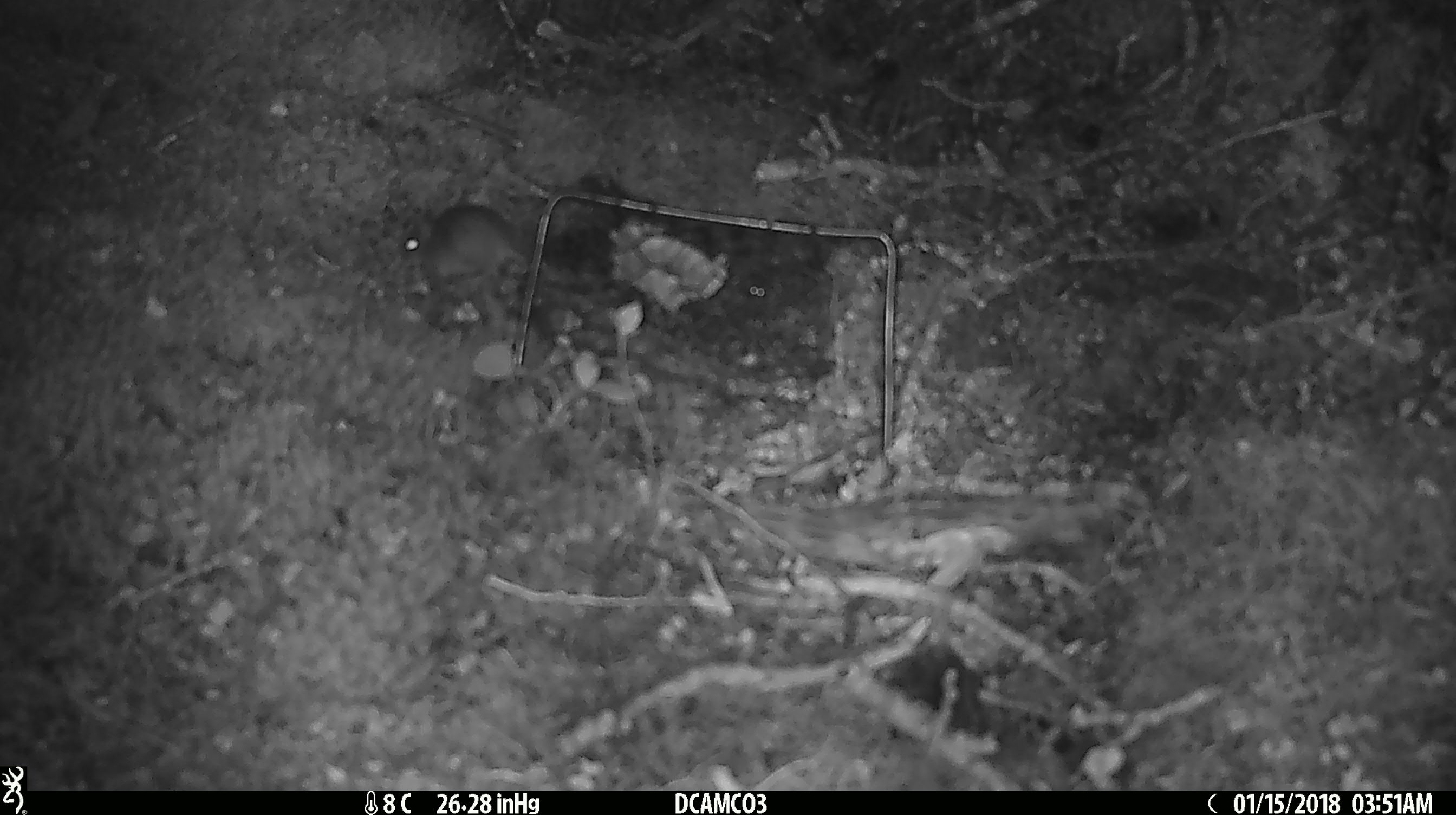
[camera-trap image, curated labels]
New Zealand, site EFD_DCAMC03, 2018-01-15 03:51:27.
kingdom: Animalia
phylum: Chordata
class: Mammalia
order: Rodentia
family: Muridae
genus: Mus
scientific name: Mus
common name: mouse